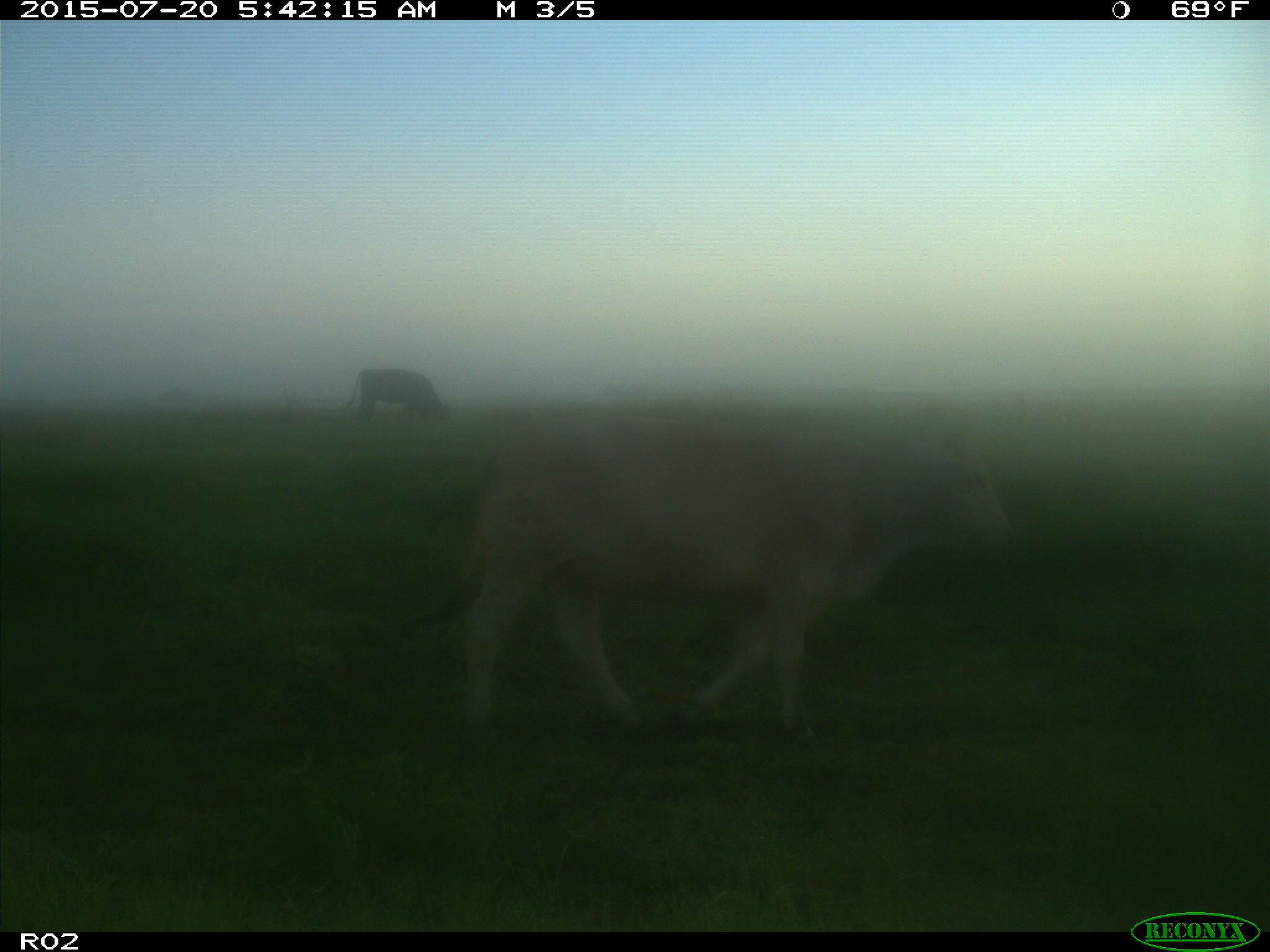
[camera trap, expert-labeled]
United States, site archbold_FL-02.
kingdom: Animalia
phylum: Chordata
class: Mammalia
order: Artiodactyla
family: Bovidae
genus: Bos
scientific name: Bos taurus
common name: domestic cow